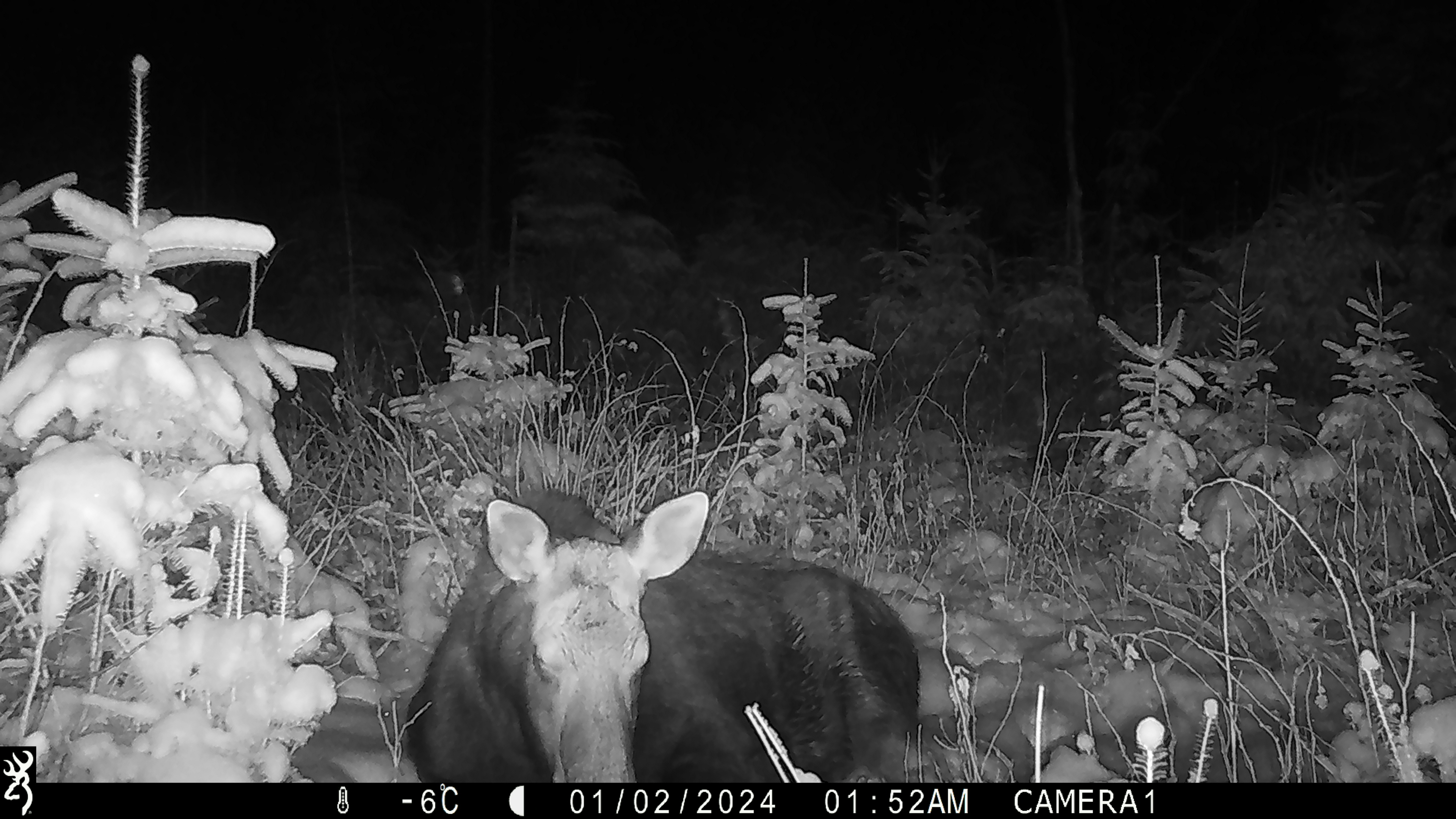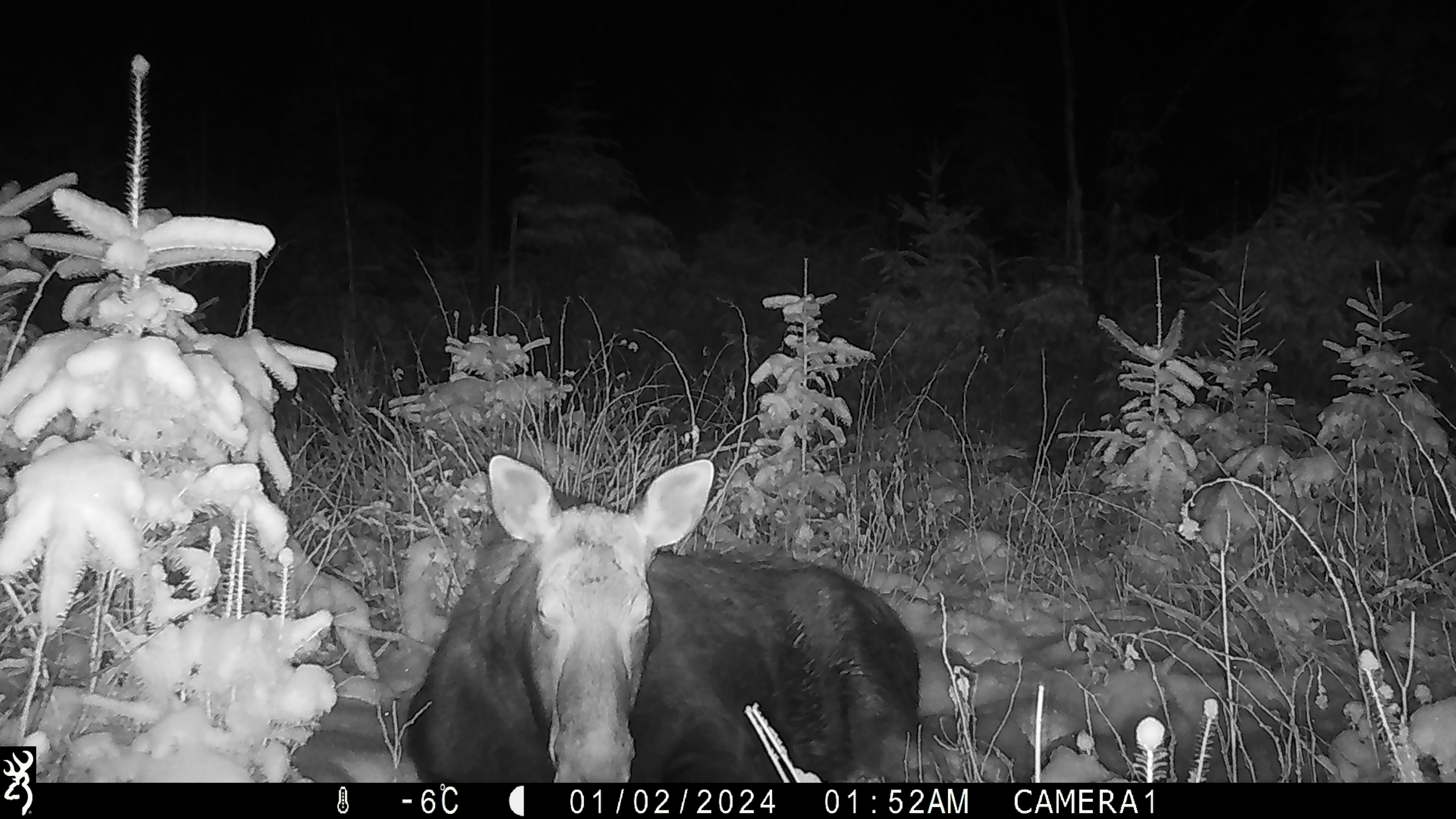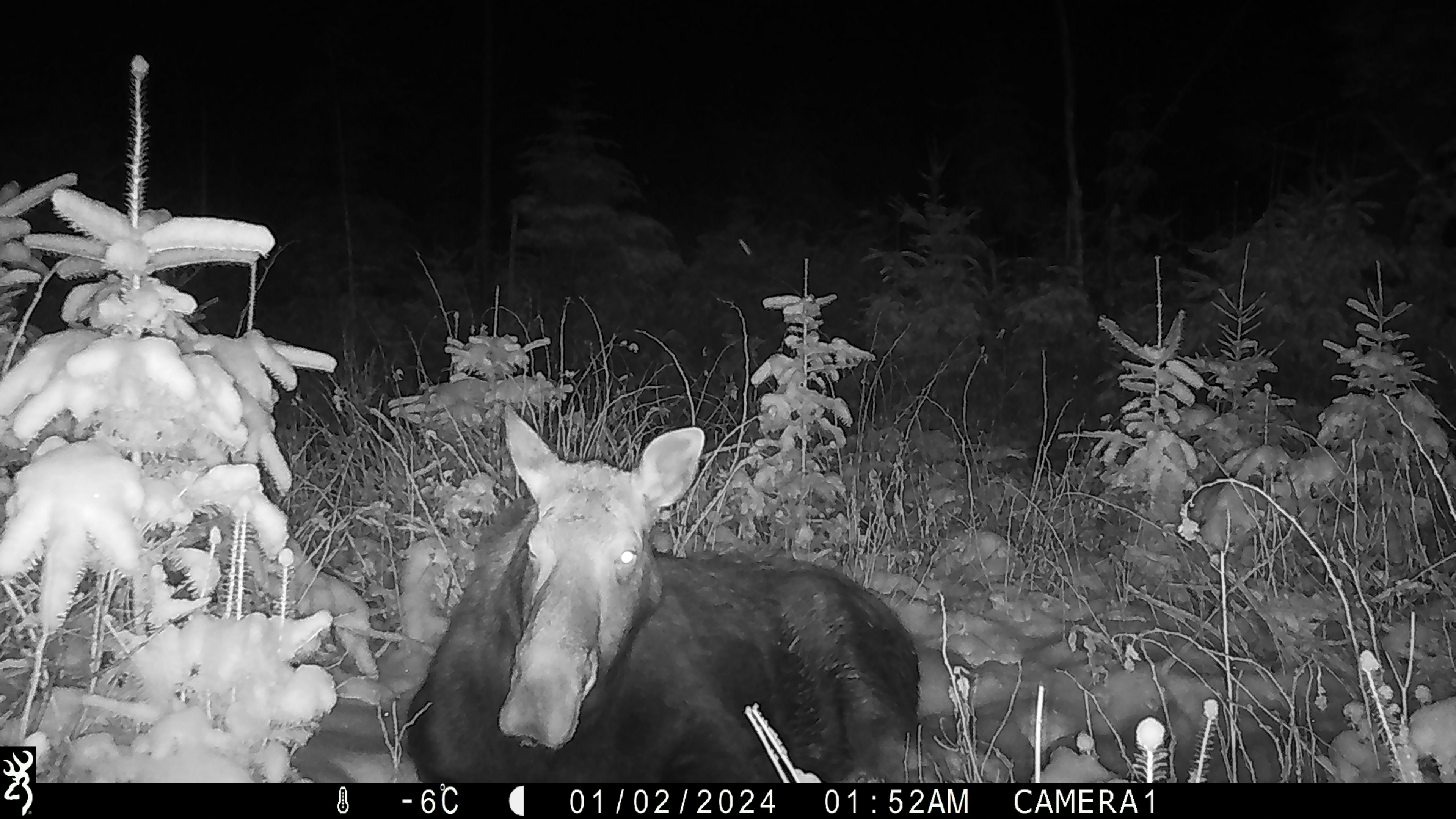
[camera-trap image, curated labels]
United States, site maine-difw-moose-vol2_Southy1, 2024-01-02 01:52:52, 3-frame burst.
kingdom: Animalia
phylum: Chordata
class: Mammalia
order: Artiodactyla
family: Cervidae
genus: Alces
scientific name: Alces alces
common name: moose